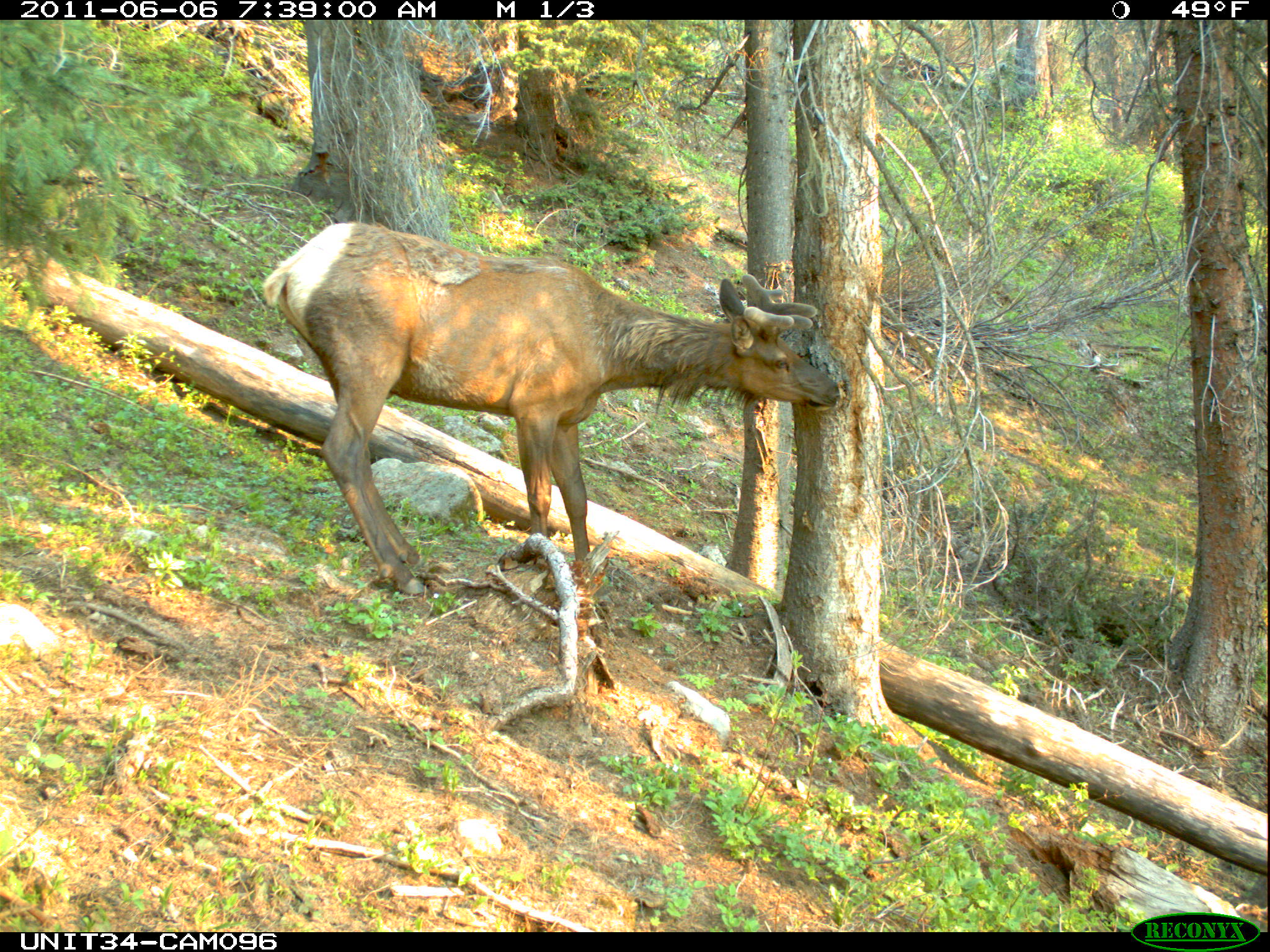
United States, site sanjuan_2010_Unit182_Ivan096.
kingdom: Animalia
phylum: Chordata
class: Mammalia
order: Artiodactyla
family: Cervidae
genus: Cervus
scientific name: Cervus elaphus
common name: red deer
Cervus elaphus (red deer).